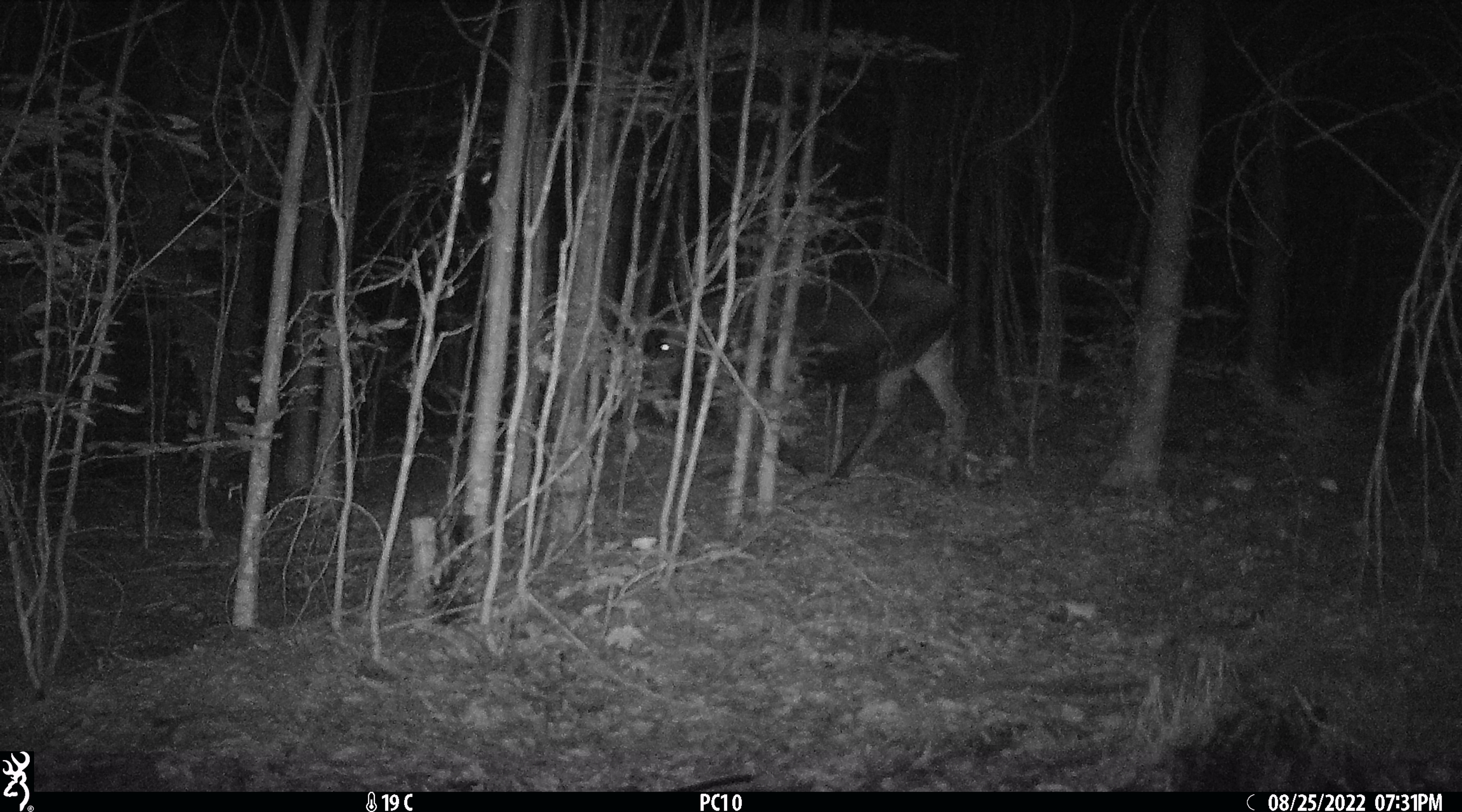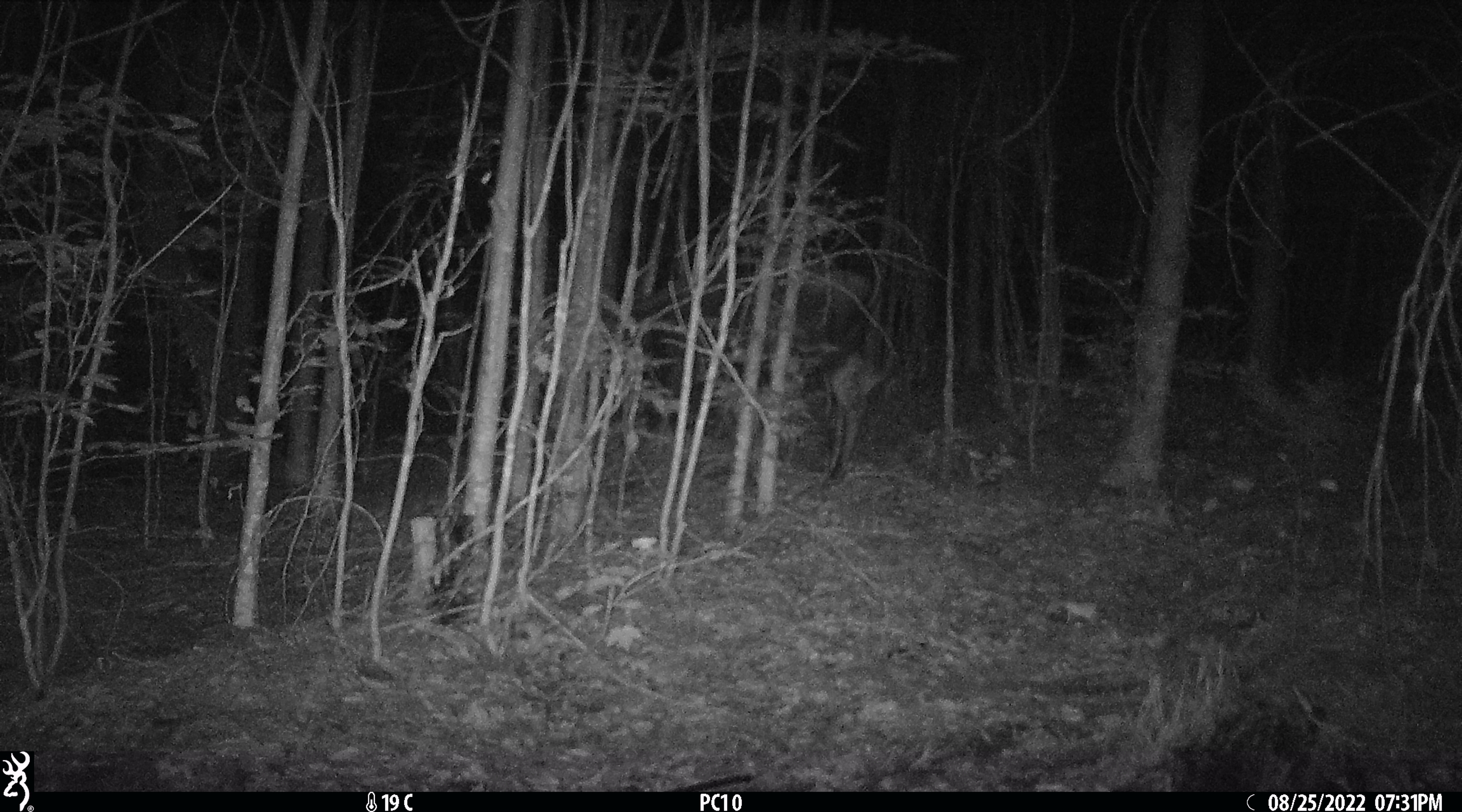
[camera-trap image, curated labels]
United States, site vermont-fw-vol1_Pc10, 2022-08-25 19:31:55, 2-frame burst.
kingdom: Animalia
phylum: Chordata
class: Mammalia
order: Artiodactyla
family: Cervidae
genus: Alces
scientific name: Alces alces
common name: moose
Moose (Alces alces).